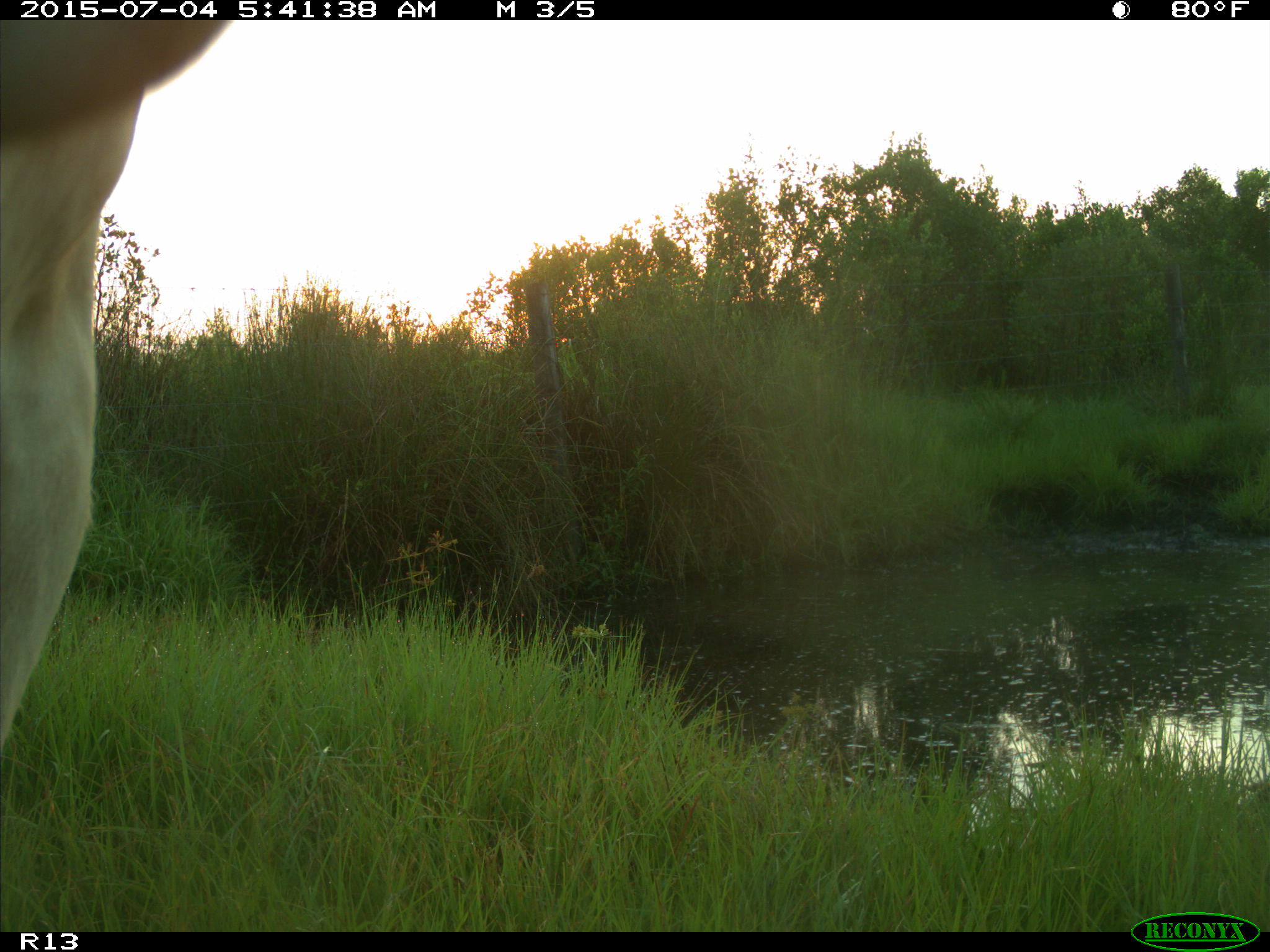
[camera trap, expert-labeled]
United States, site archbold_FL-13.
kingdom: Animalia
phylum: Chordata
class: Mammalia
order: Artiodactyla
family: Bovidae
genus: Bos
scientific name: Bos taurus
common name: domestic cow